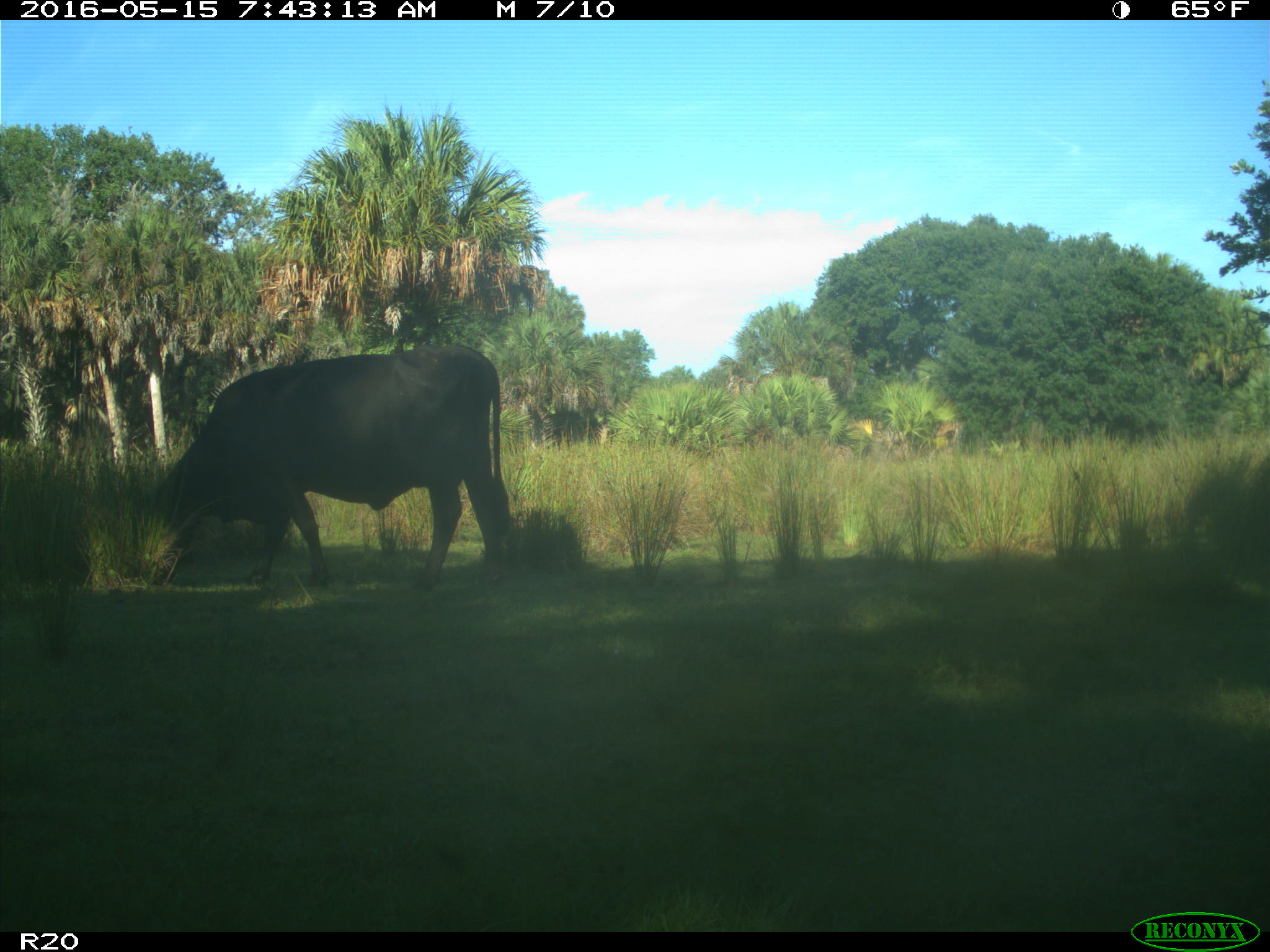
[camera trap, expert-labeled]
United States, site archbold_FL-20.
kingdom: Animalia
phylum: Chordata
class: Mammalia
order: Artiodactyla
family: Bovidae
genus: Bos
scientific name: Bos taurus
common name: domestic cow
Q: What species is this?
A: Bos taurus (domestic cow).